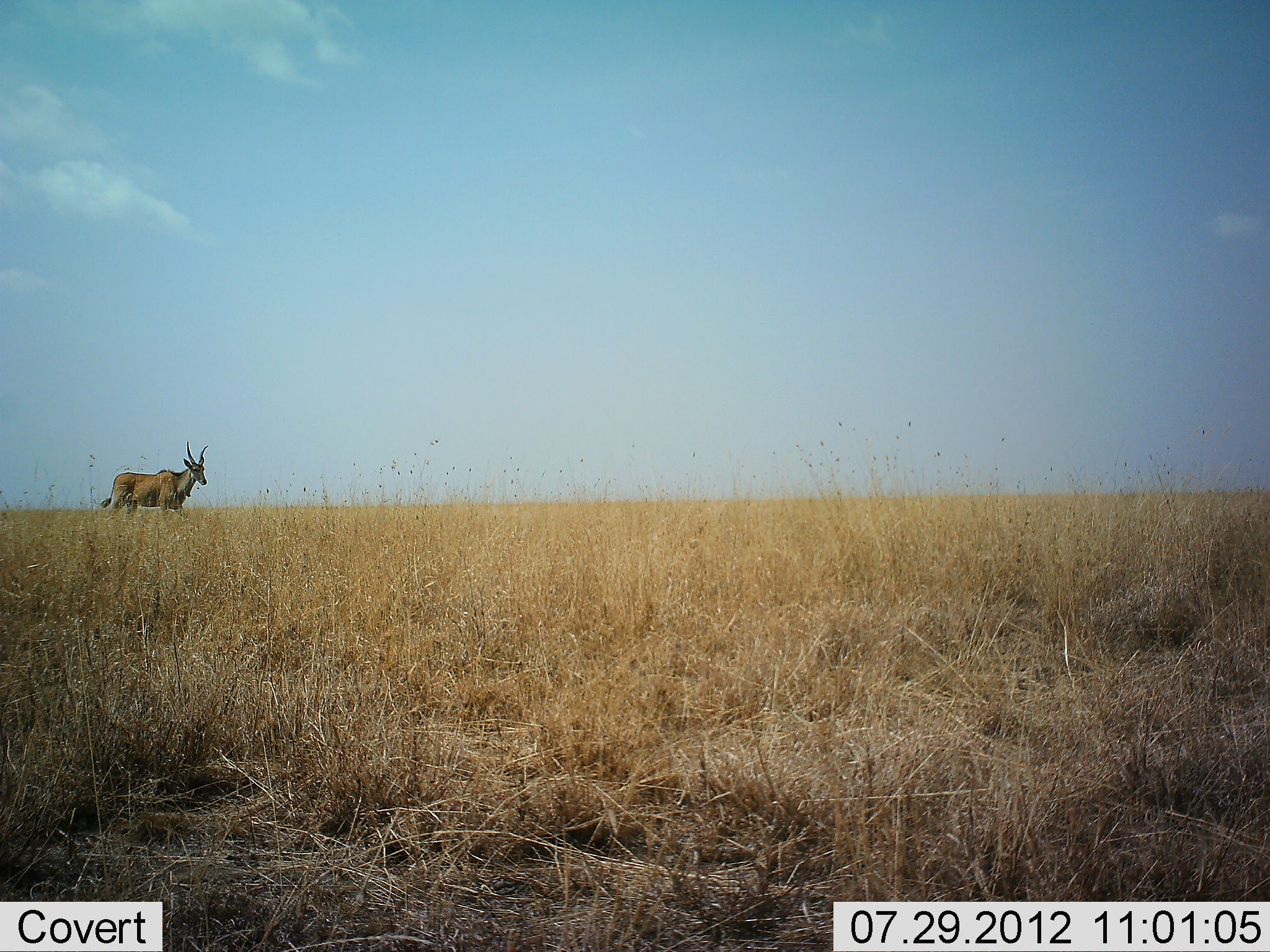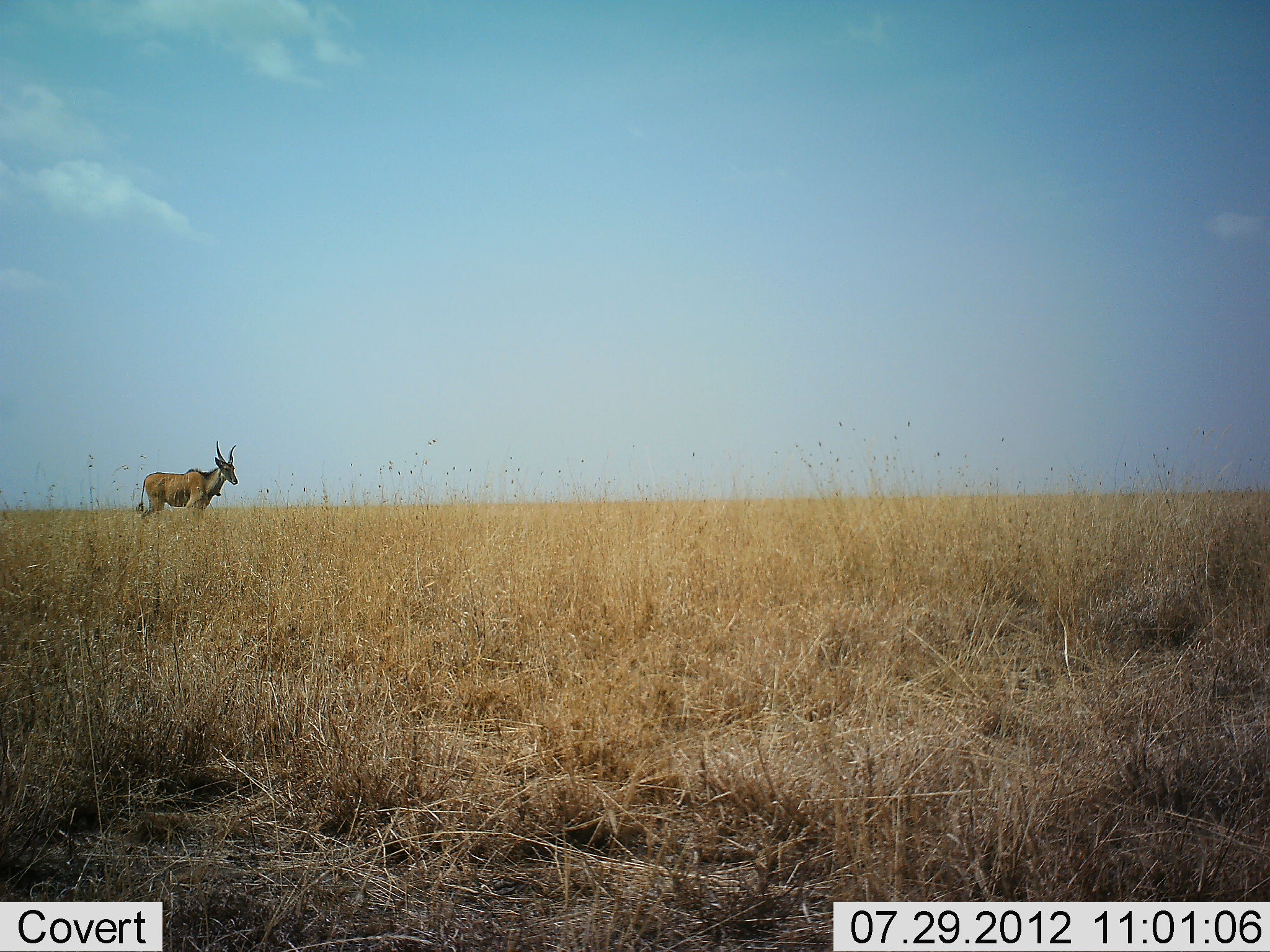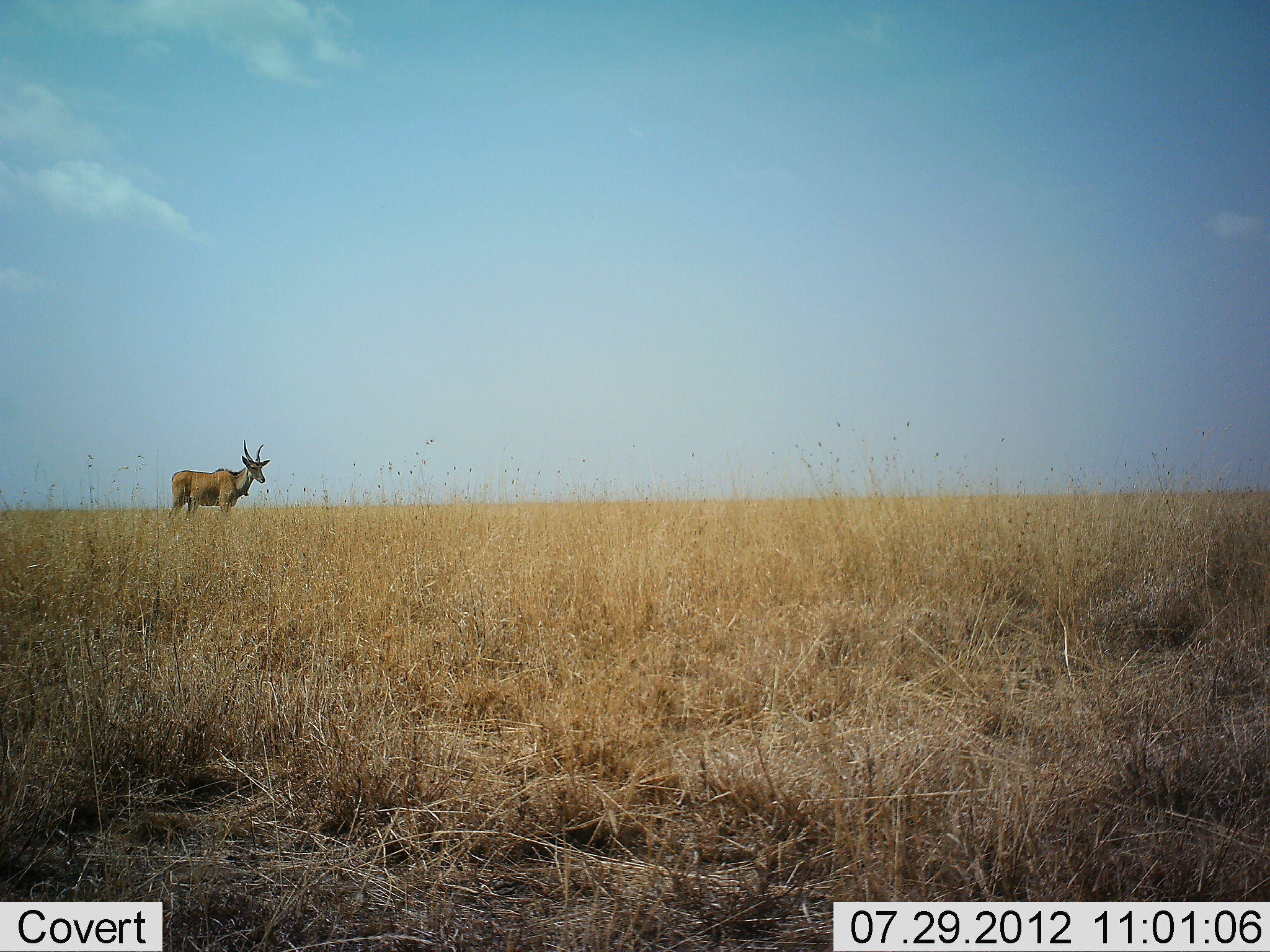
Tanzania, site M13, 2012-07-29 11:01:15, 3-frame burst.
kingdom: Animalia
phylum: Chordata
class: Mammalia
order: Artiodactyla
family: Bovidae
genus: Tragelaphus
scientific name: Tragelaphus oryx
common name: eland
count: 1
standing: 10%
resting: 0%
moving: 90%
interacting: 0%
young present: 0%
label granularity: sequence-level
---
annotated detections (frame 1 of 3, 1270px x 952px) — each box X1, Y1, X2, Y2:
animal: 99, 441, 208, 521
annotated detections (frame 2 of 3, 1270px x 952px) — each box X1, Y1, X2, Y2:
animal: 135, 441, 239, 519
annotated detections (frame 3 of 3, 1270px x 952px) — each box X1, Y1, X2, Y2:
animal: 166, 439, 272, 521